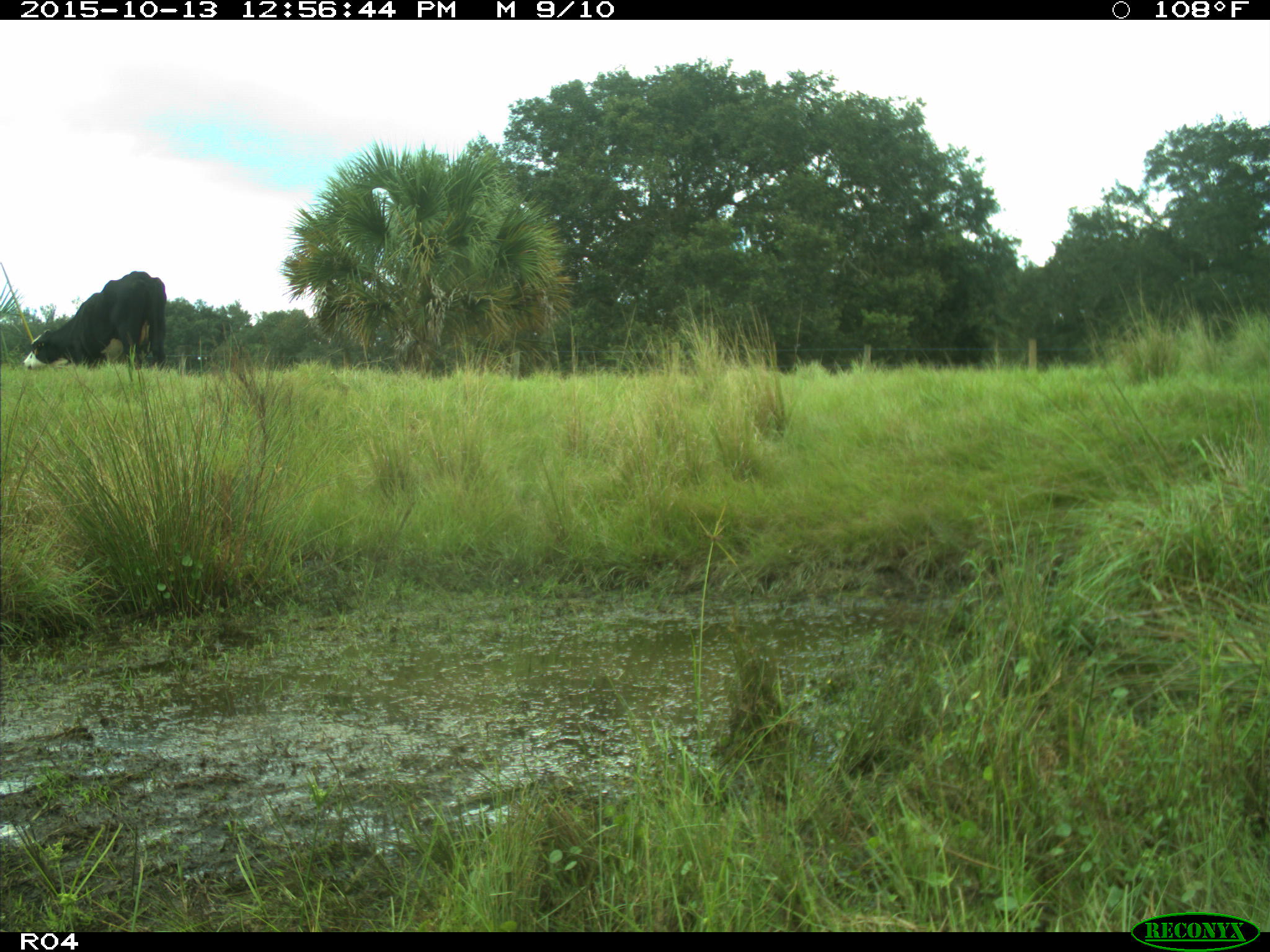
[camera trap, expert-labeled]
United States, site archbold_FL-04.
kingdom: Animalia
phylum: Chordata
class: Mammalia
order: Artiodactyla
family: Bovidae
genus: Bos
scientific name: Bos taurus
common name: domestic cow